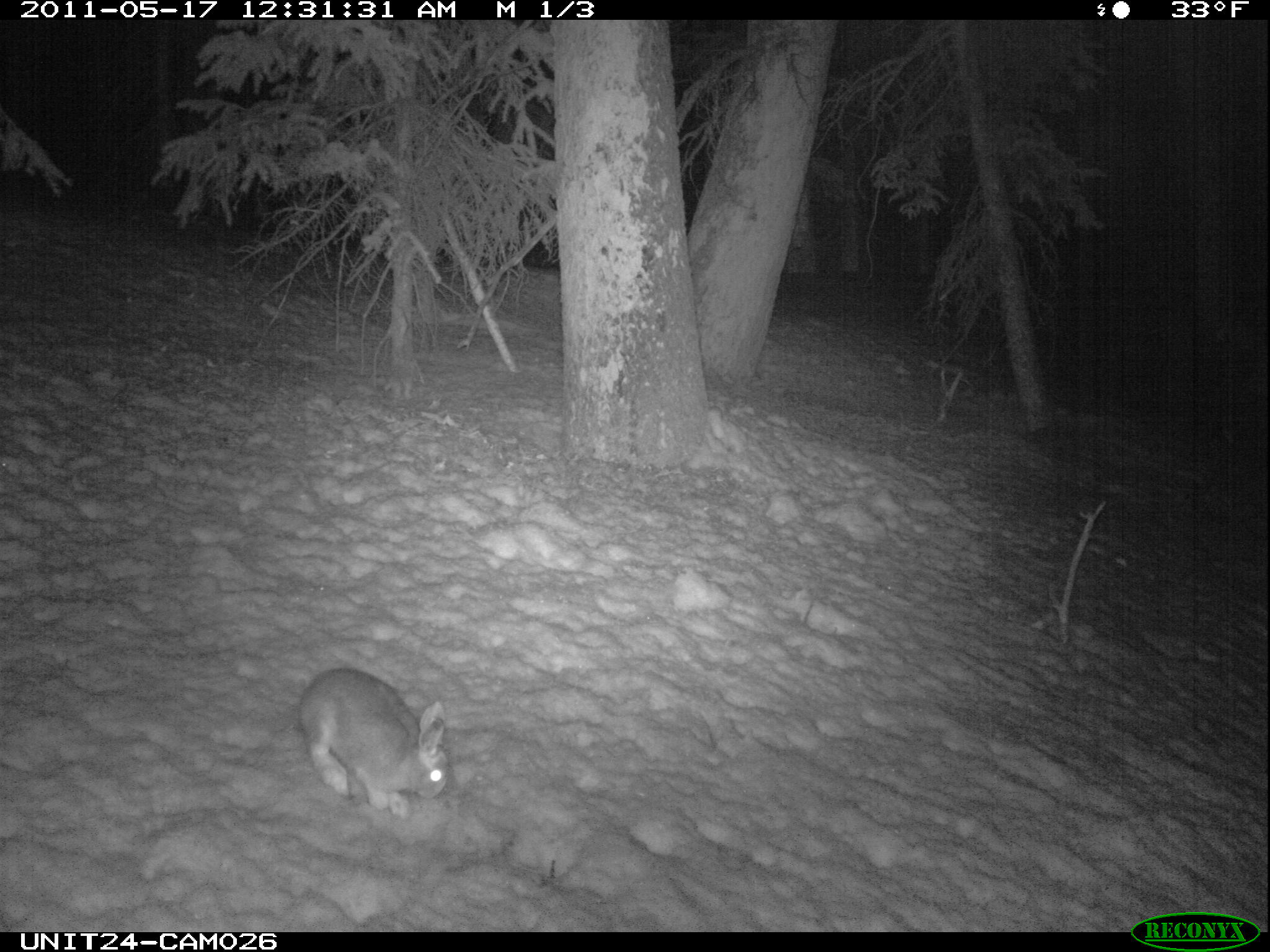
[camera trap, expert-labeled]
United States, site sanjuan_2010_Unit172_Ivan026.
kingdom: Animalia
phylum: Chordata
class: Mammalia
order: Lagomorpha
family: Leporidae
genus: Lepus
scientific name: Lepus americanus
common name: snowshoe hare